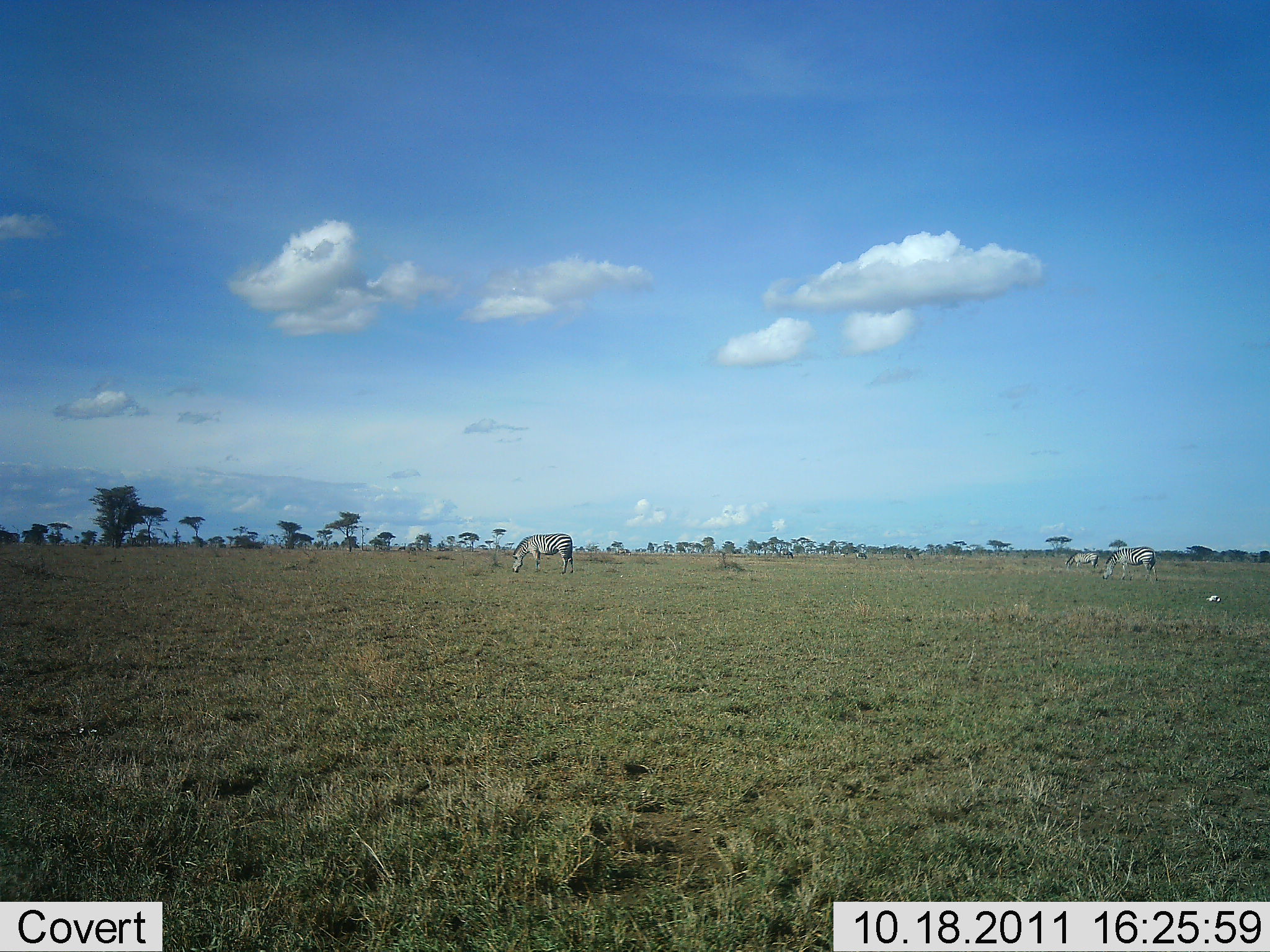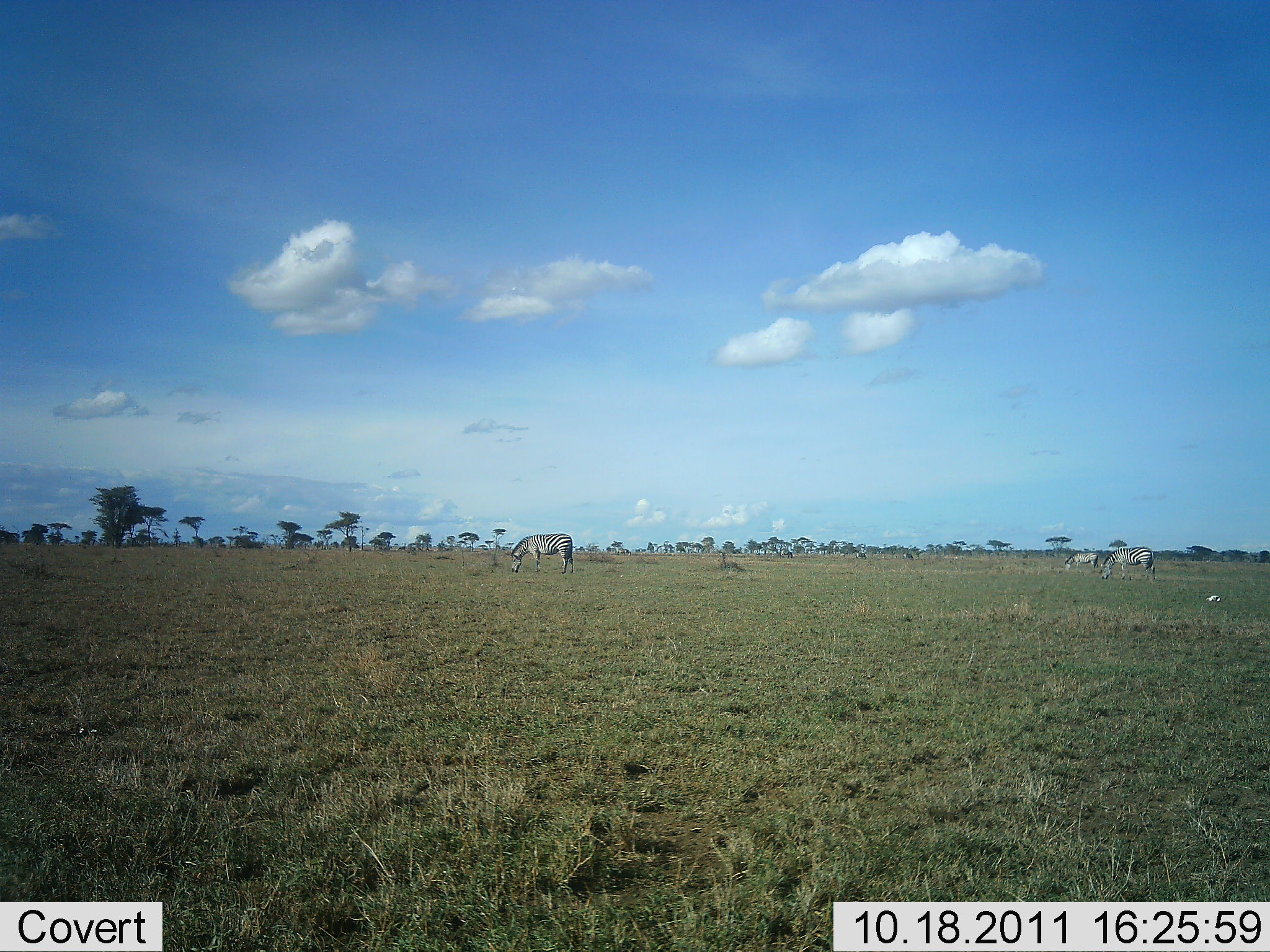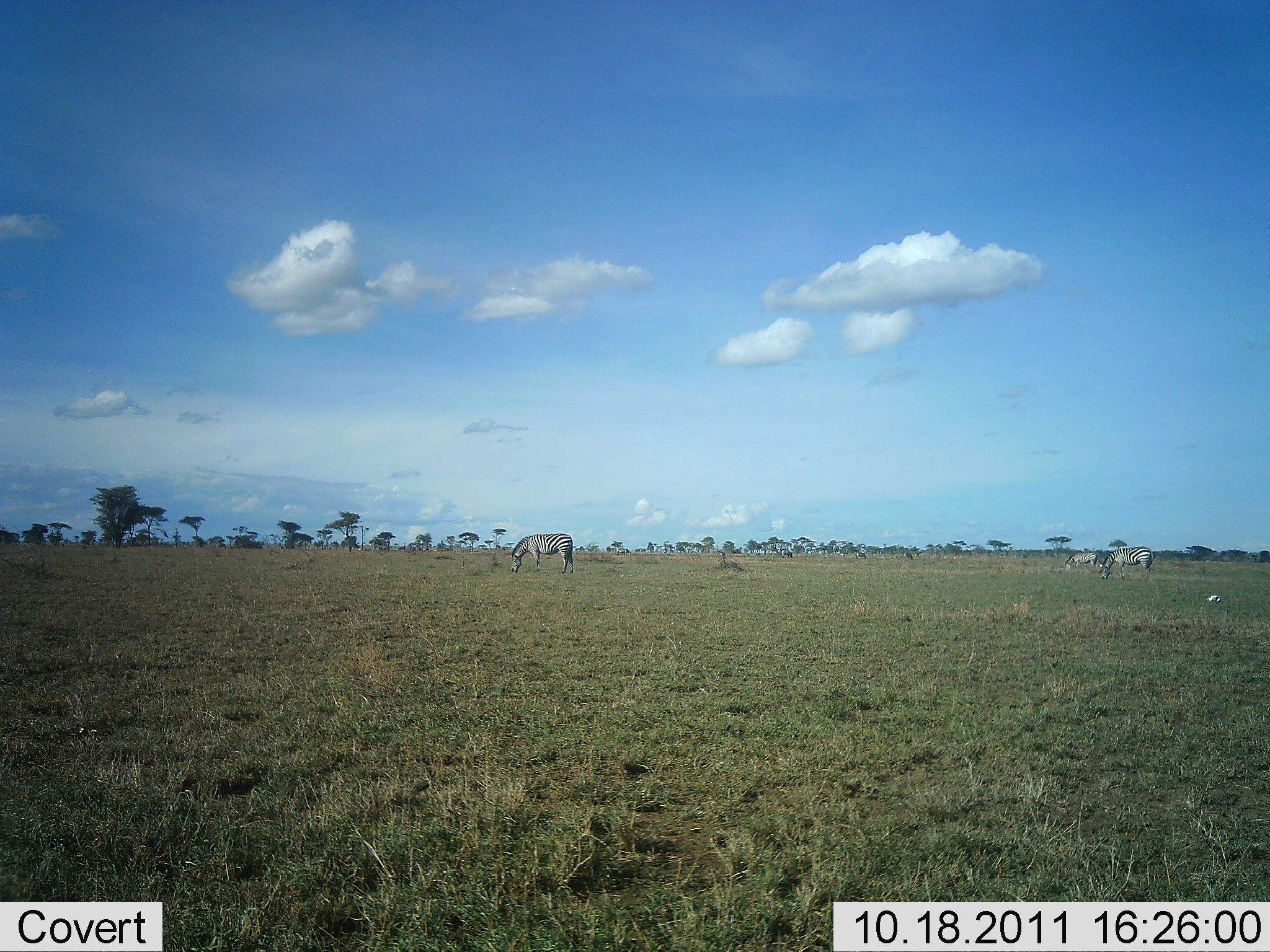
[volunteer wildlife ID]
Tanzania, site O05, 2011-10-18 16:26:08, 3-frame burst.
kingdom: Animalia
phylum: Chordata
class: Mammalia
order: Perissodactyla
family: Equidae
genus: Equus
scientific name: Equus quagga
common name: plains zebra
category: zebra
Zebra (plains zebra) (Equus quagga), count 3. Behavior (volunteer vote fractions): standing 31%, resting 0%, moving 0%, interacting 0%. Young present (vote fraction): 0%. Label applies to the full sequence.